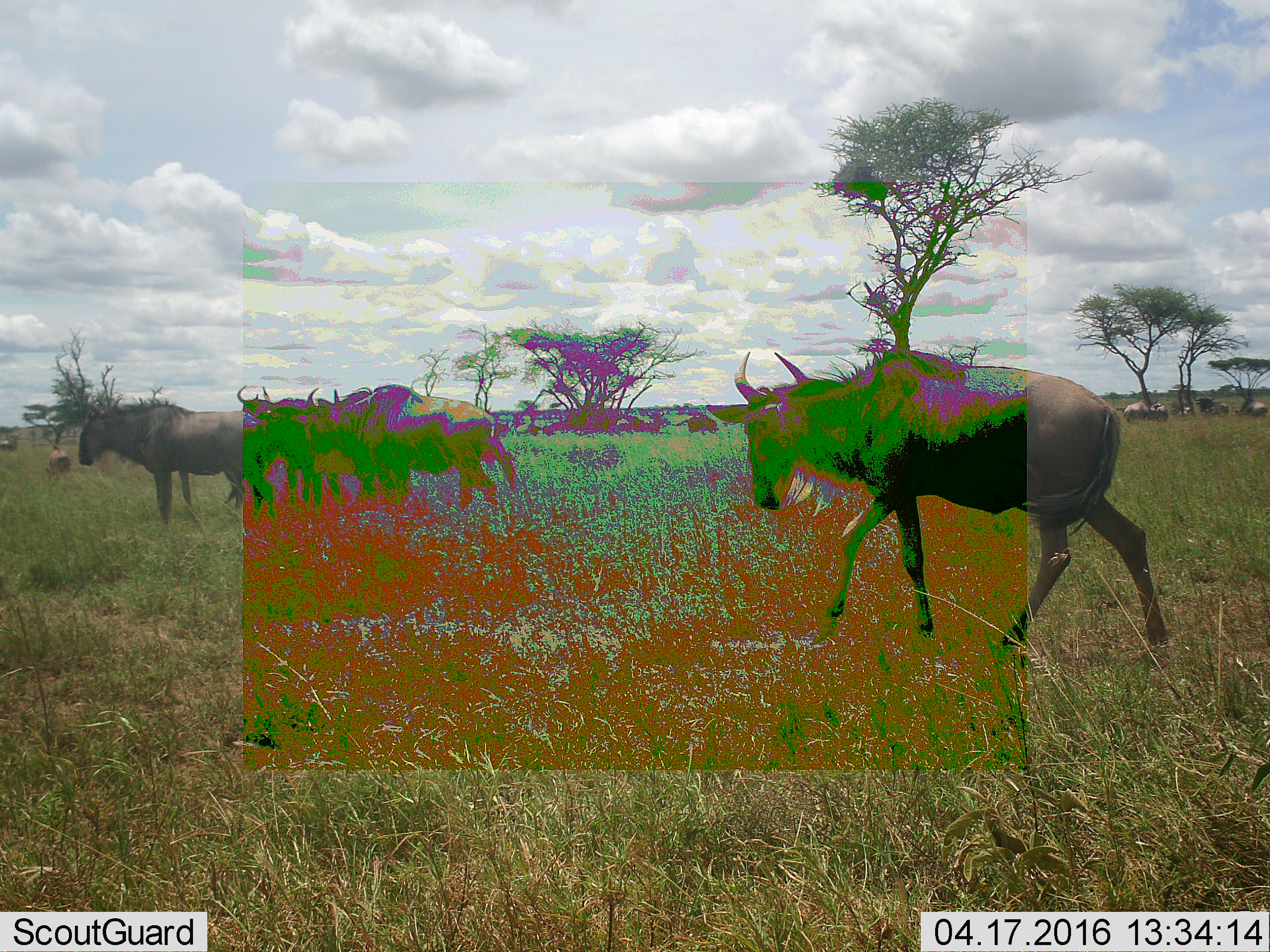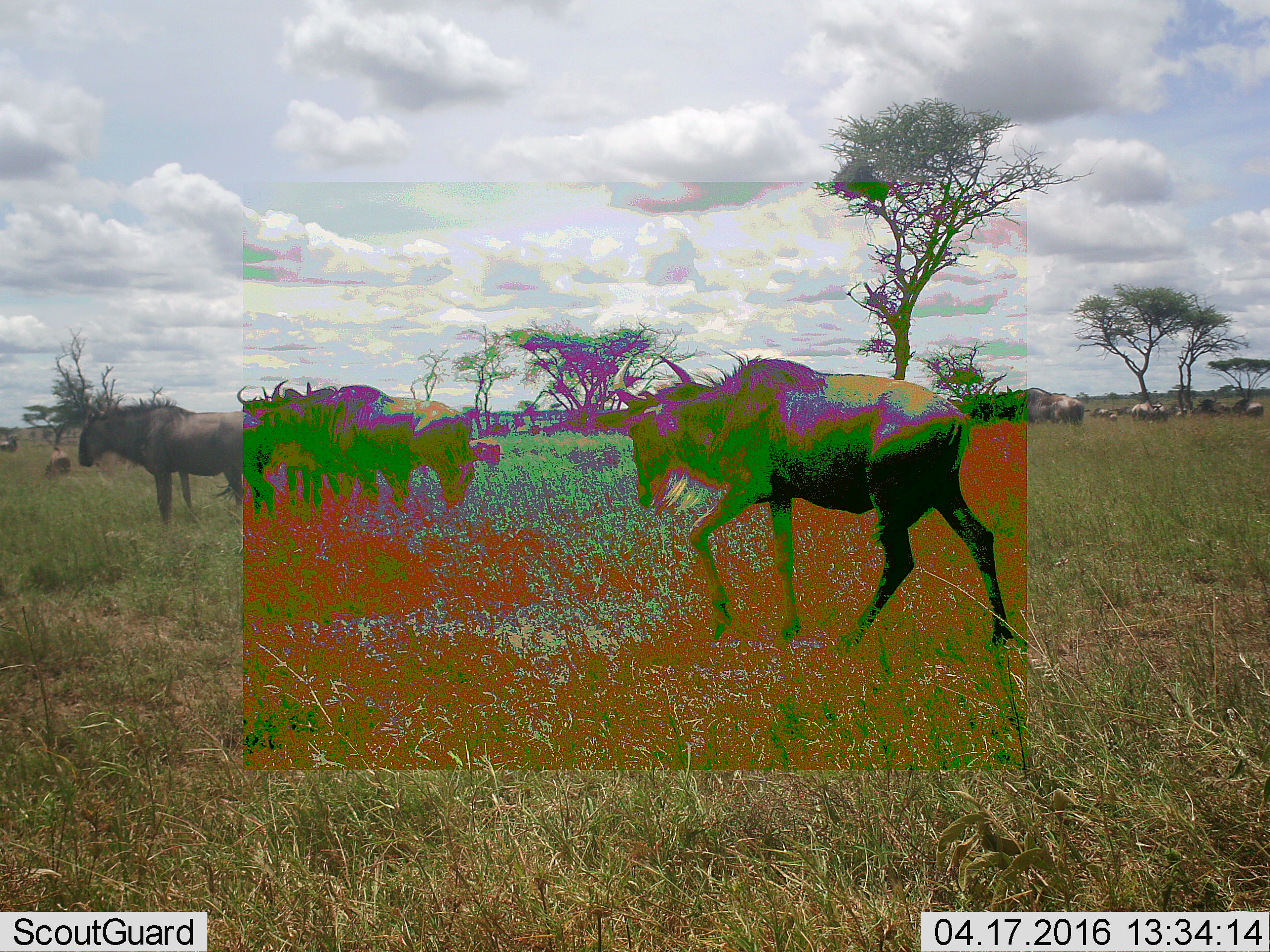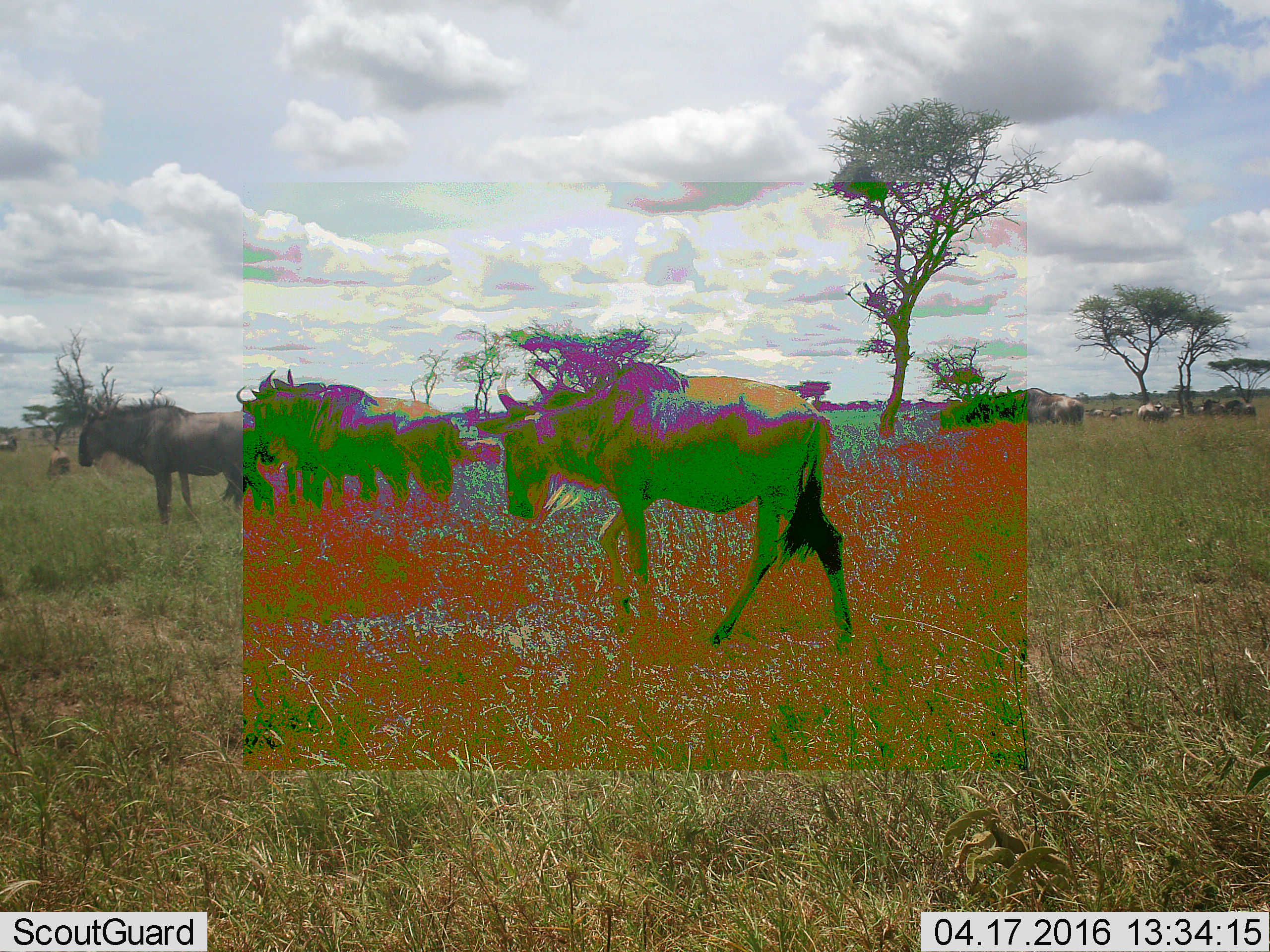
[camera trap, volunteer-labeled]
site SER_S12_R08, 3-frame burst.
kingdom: Animalia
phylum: Chordata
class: Mammalia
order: Artiodactyla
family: Bovidae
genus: Connochaetes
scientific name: Connochaetes taurinus taurinus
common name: blue wildebeest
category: wildebeestblue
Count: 11-50.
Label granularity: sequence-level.